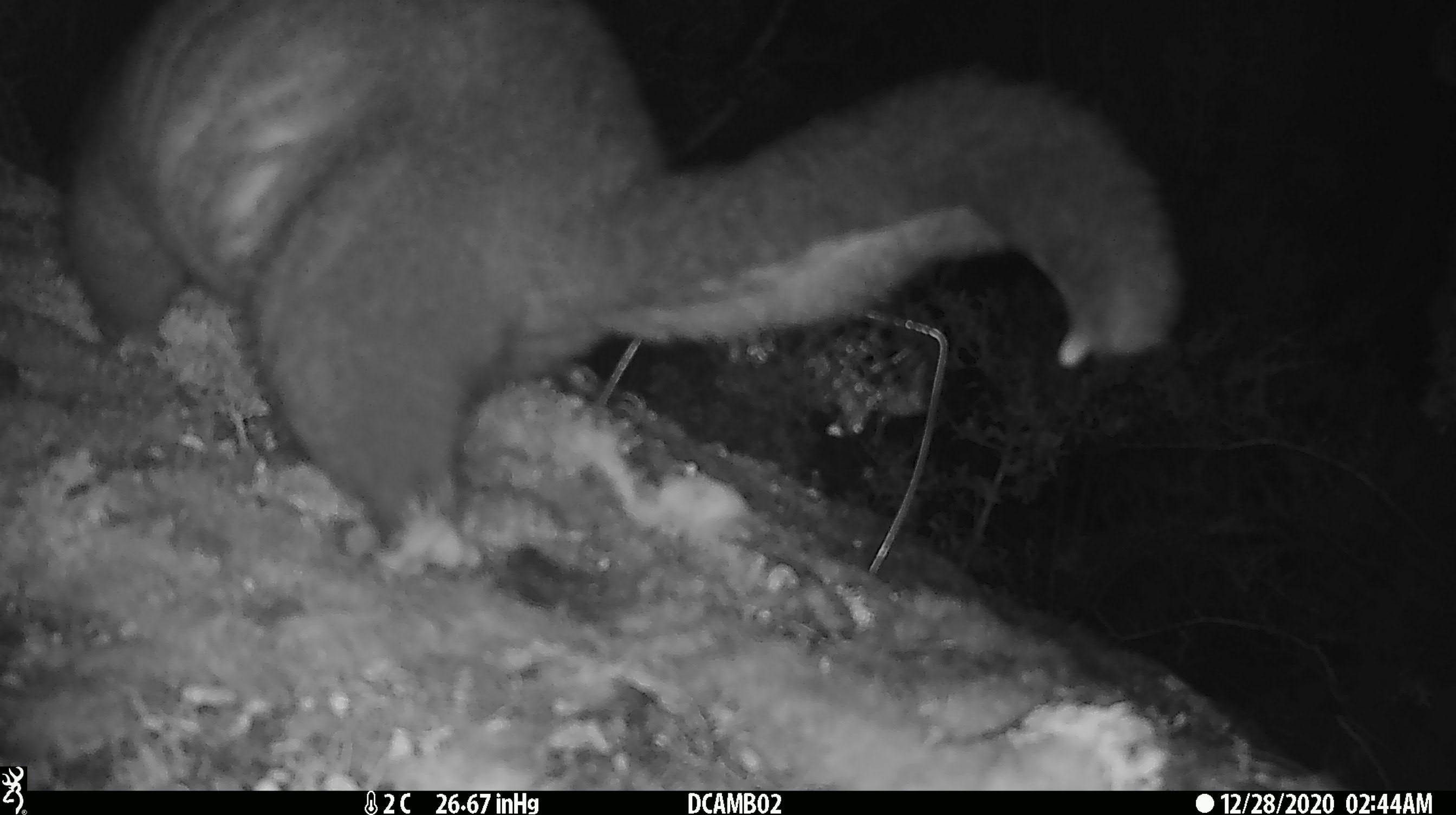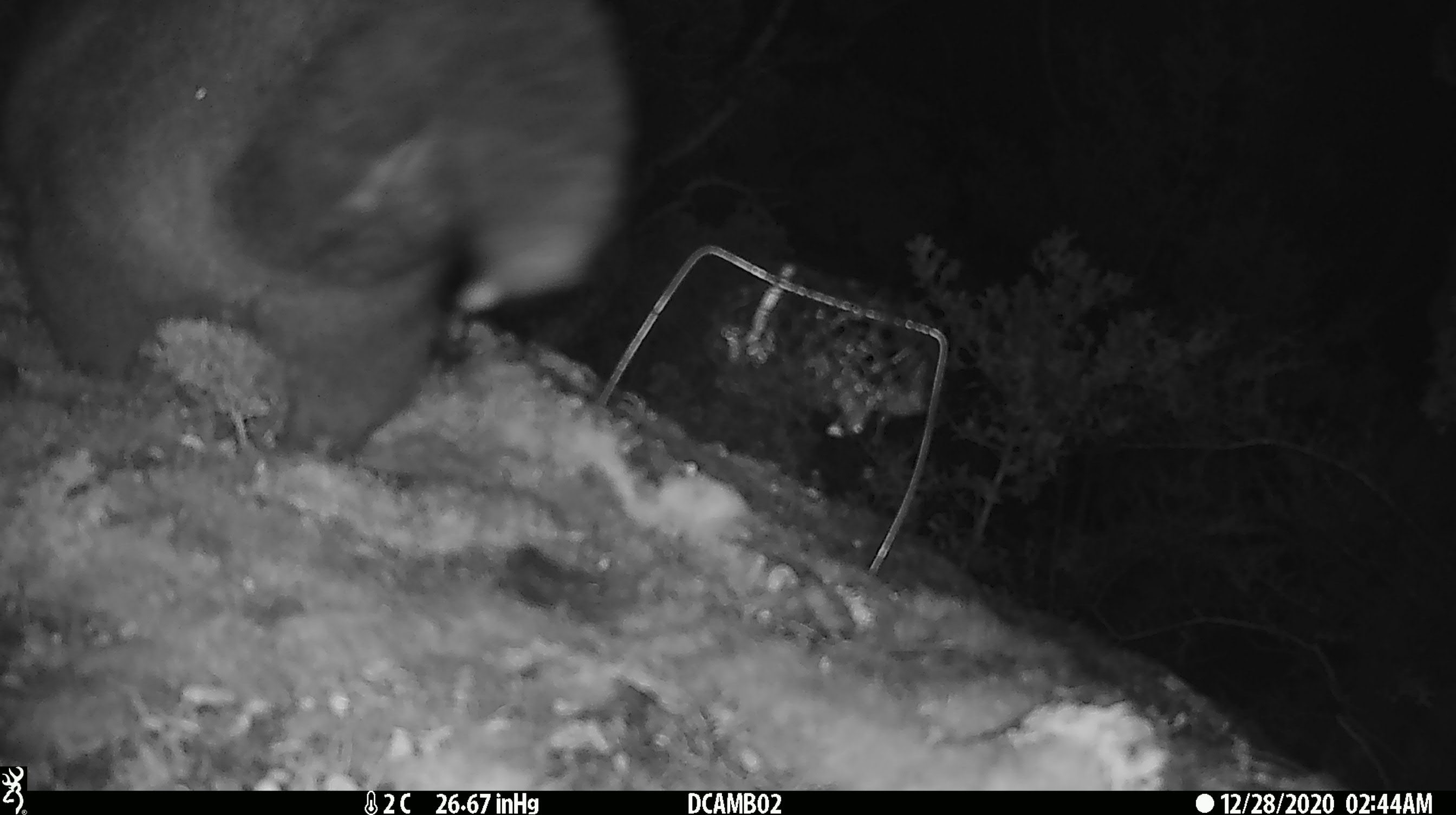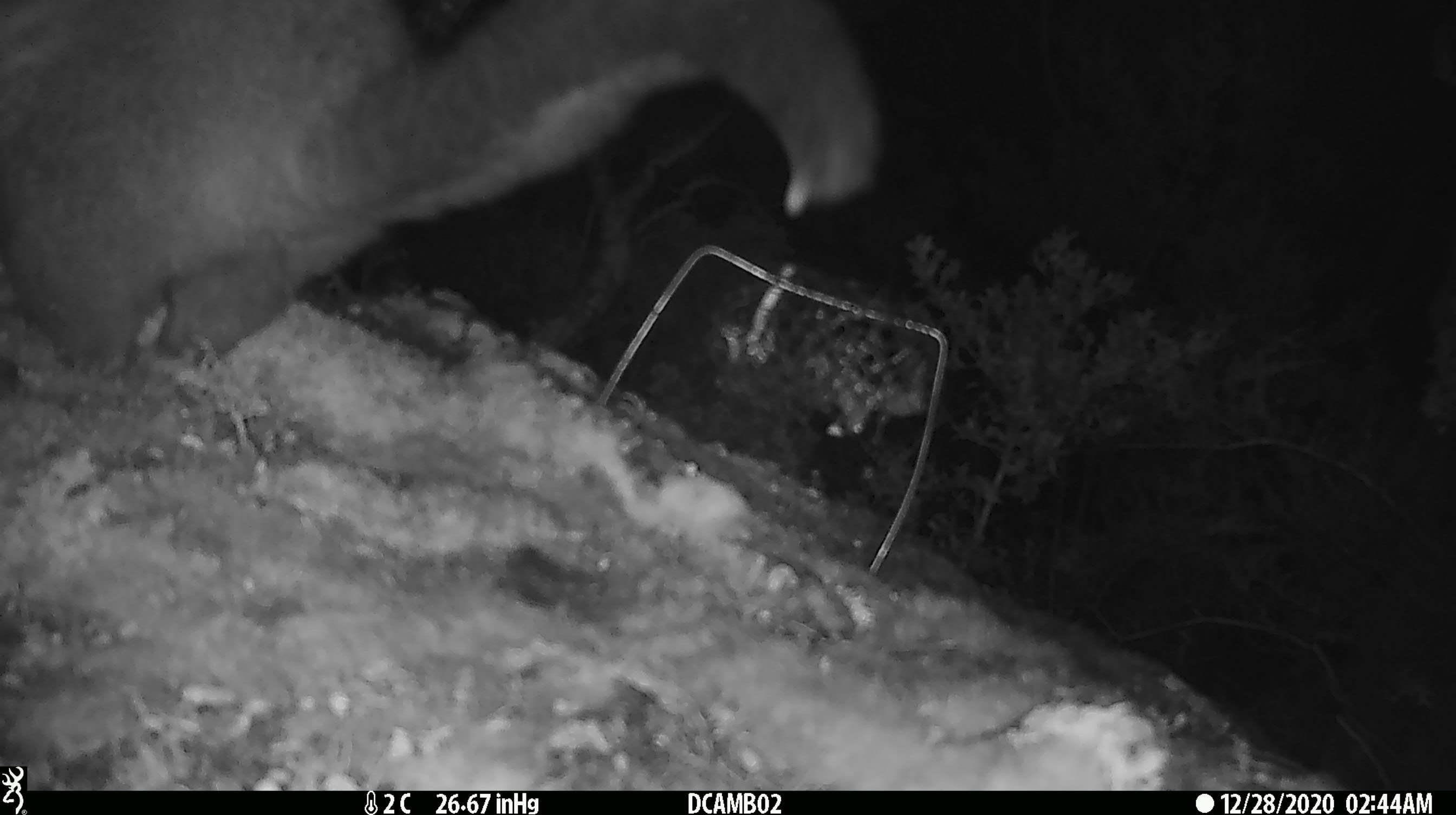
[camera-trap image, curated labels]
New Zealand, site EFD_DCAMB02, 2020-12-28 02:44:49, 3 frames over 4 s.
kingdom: Animalia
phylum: Chordata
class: Mammalia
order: Diprotodontia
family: Phalangeridae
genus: Trichosurus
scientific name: Trichosurus vulpecula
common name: common brushtail possum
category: possum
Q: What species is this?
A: Possum (common brushtail possum) (Trichosurus vulpecula).